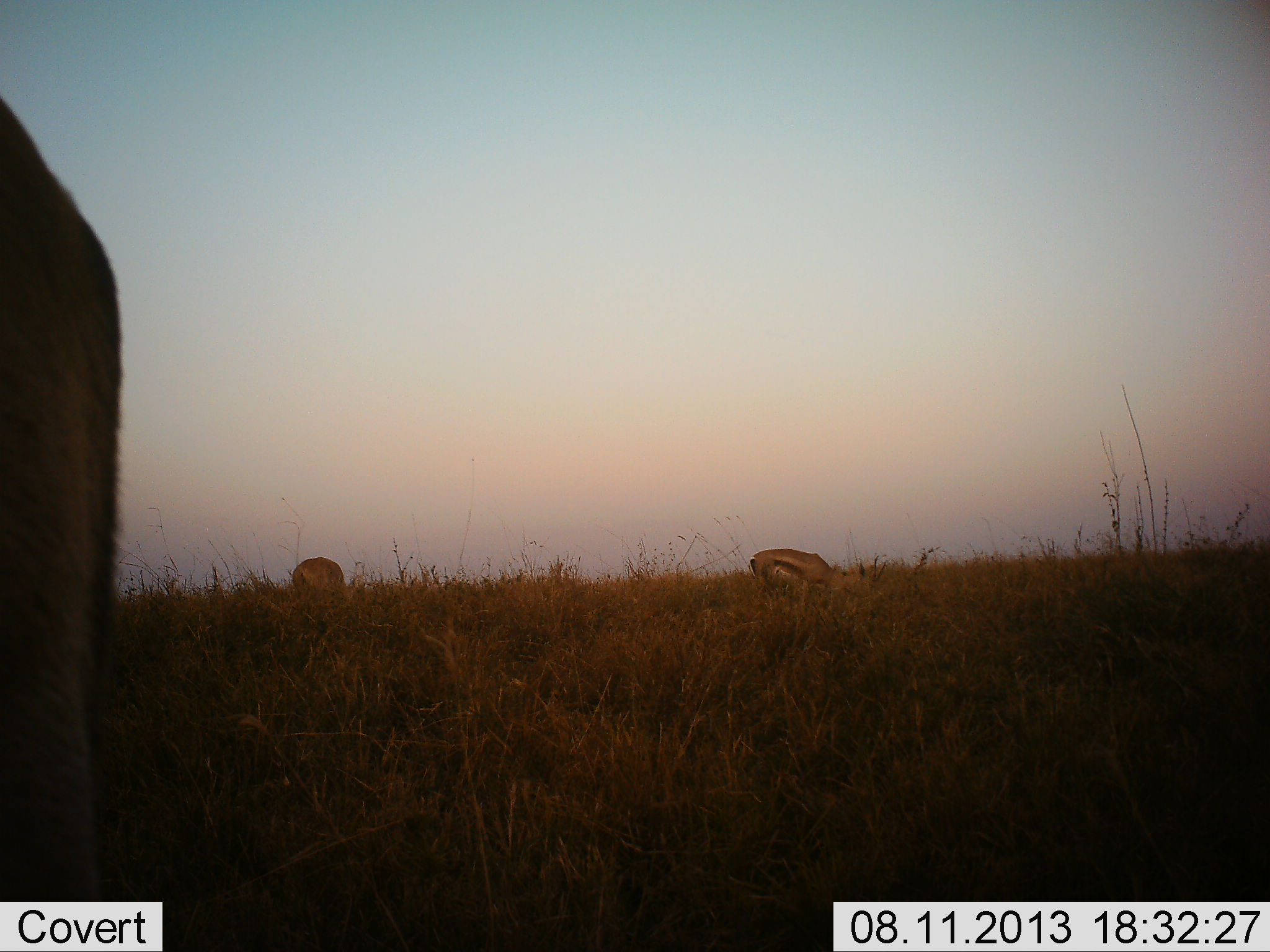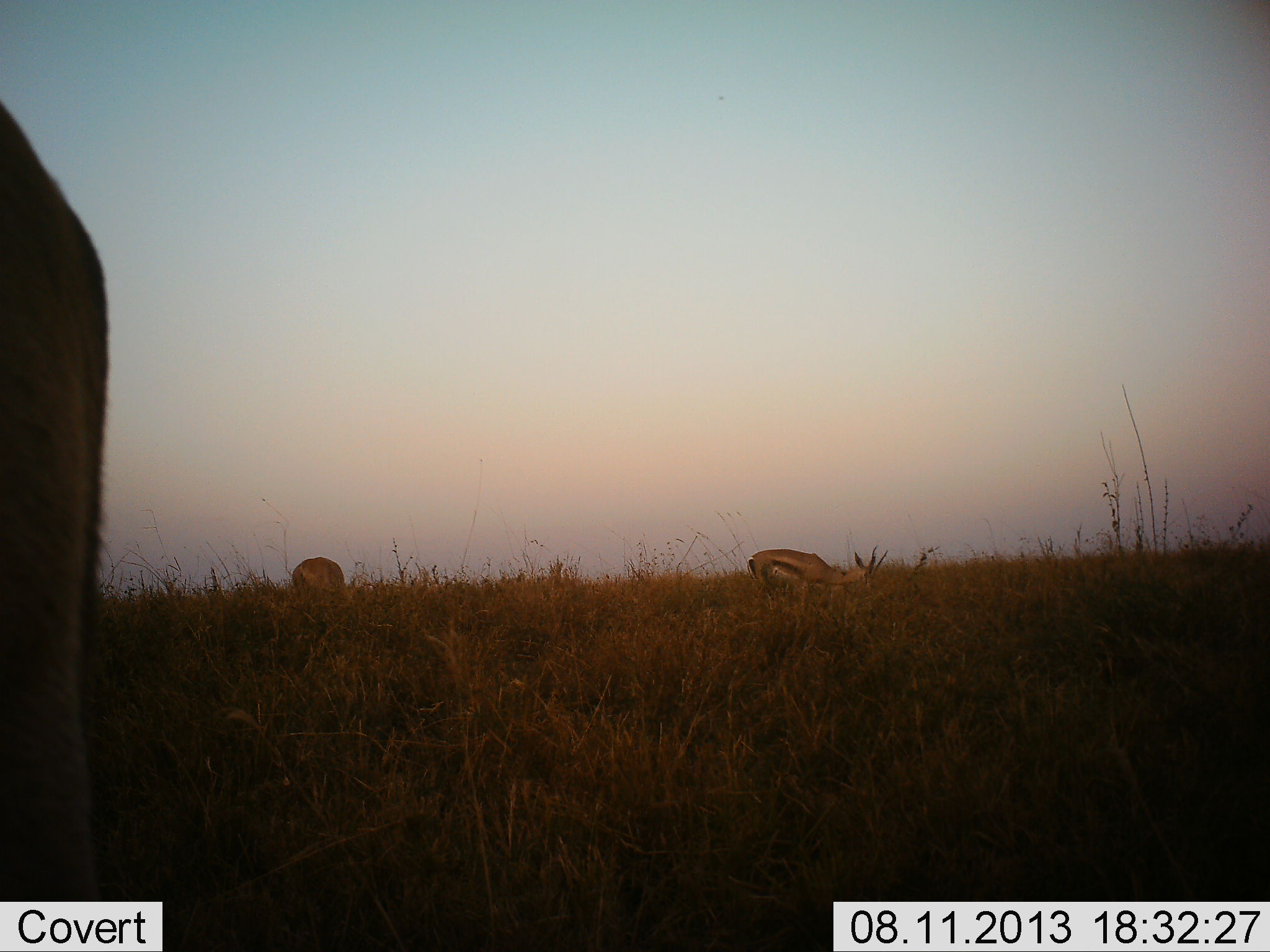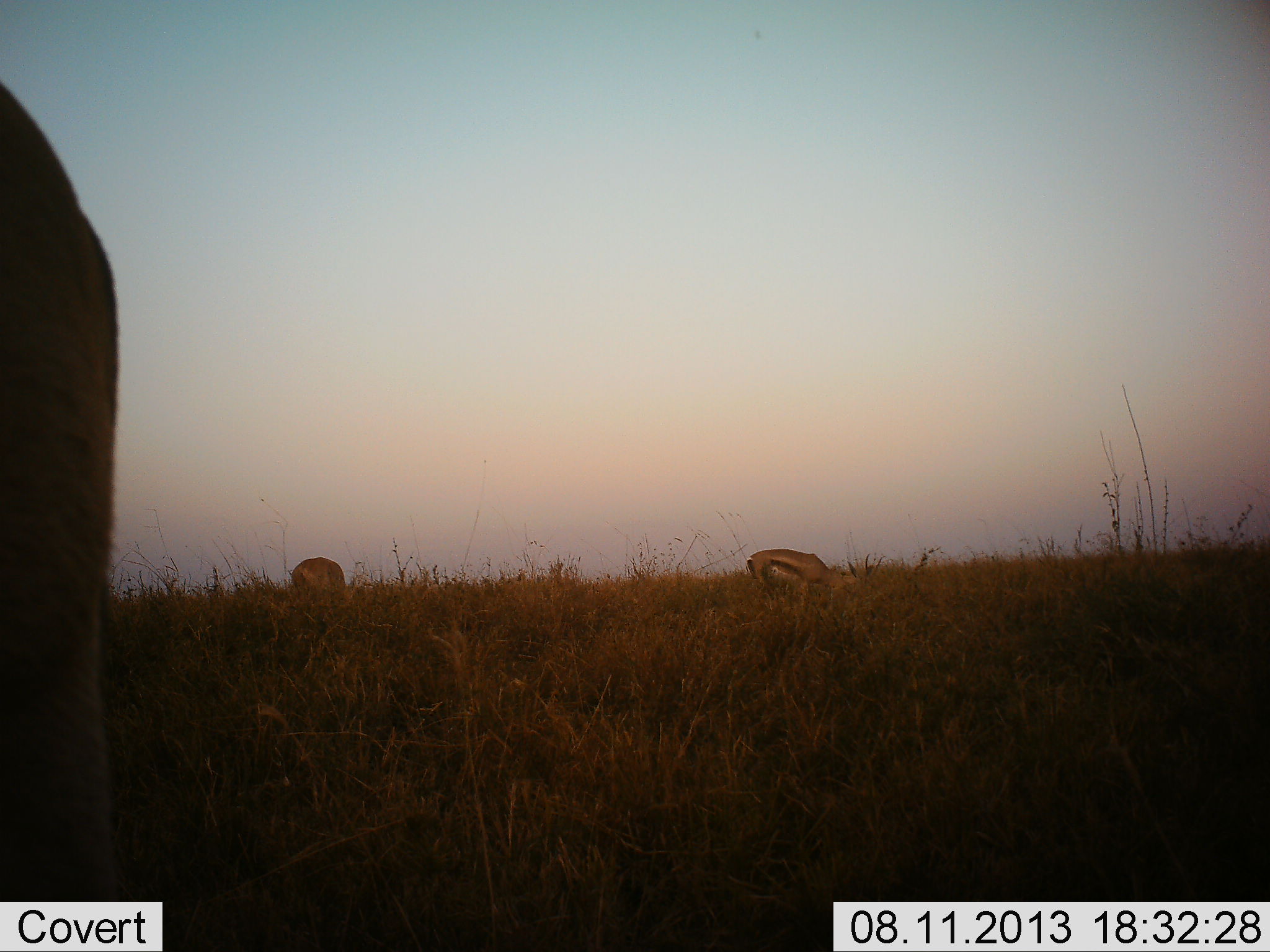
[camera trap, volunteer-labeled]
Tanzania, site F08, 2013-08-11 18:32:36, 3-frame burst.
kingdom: Animalia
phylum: Chordata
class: Mammalia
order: Artiodactyla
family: Bovidae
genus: Eudorcas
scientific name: Eudorcas thomsonii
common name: thomson's gazelle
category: gazellethomsons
Gazellethomsons (thomson's gazelle) (Eudorcas thomsonii), count 3. Behavior (volunteer vote fractions): standing 41%, resting 0%, moving 6%, interacting 6%. Young present (vote fraction): 0%. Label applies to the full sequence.